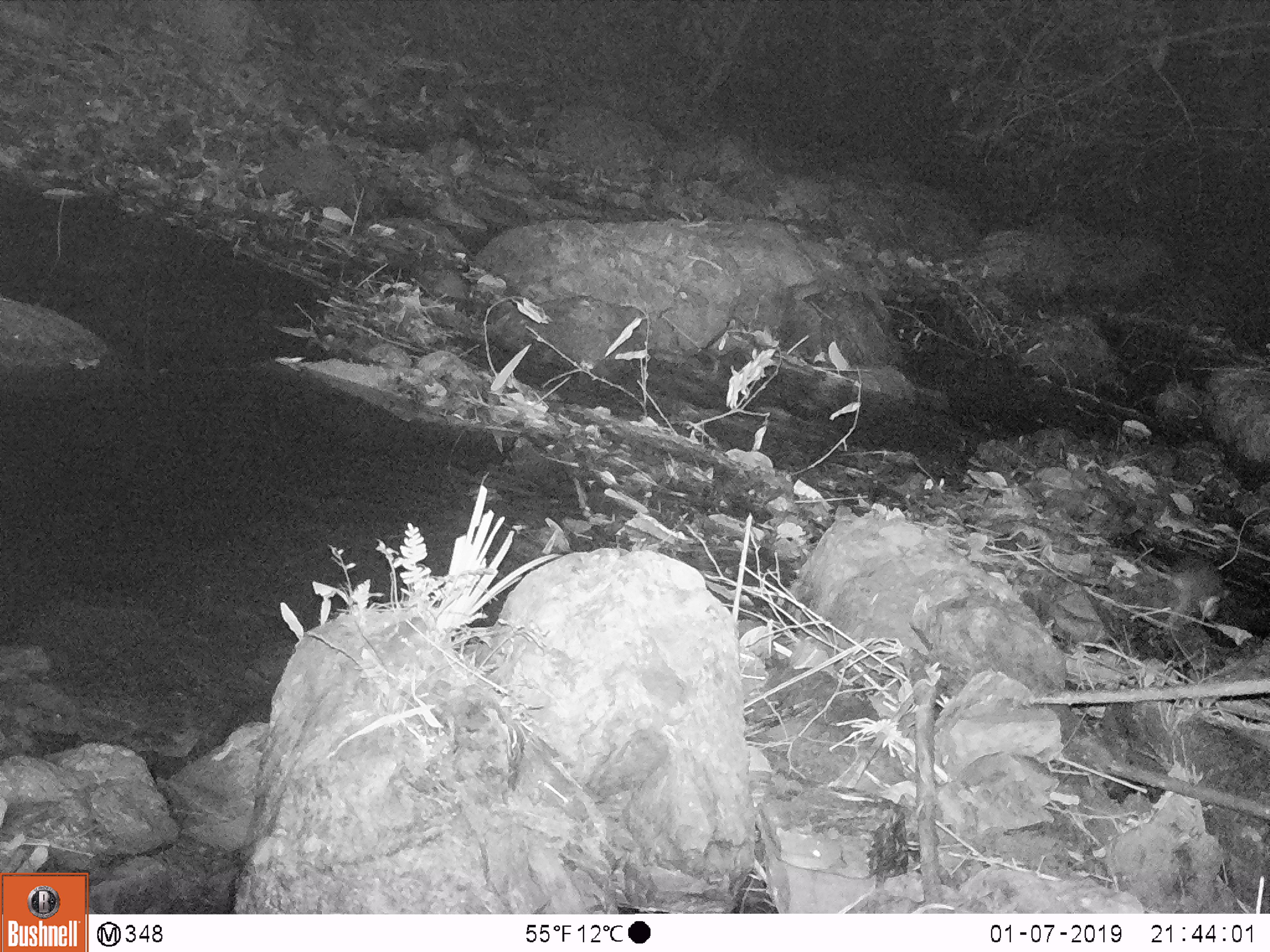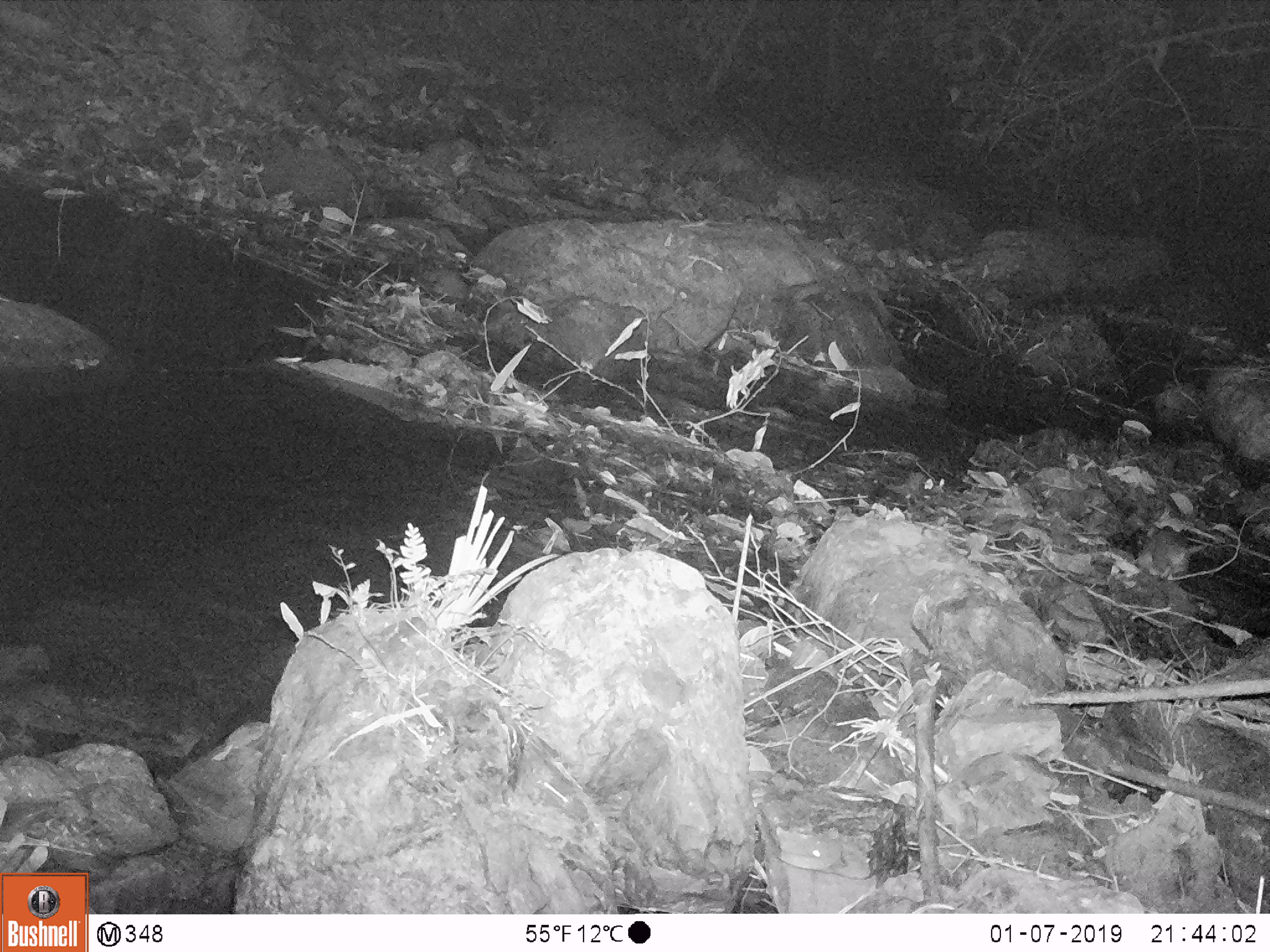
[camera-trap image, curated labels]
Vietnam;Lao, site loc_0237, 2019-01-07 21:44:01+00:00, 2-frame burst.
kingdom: Animalia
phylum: Chordata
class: Mammalia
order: Rodentia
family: Muridae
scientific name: Muridae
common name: old-world mice and rats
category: unidentified murid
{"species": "unidentified murid (old-world mice and rats) (Muridae)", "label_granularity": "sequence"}